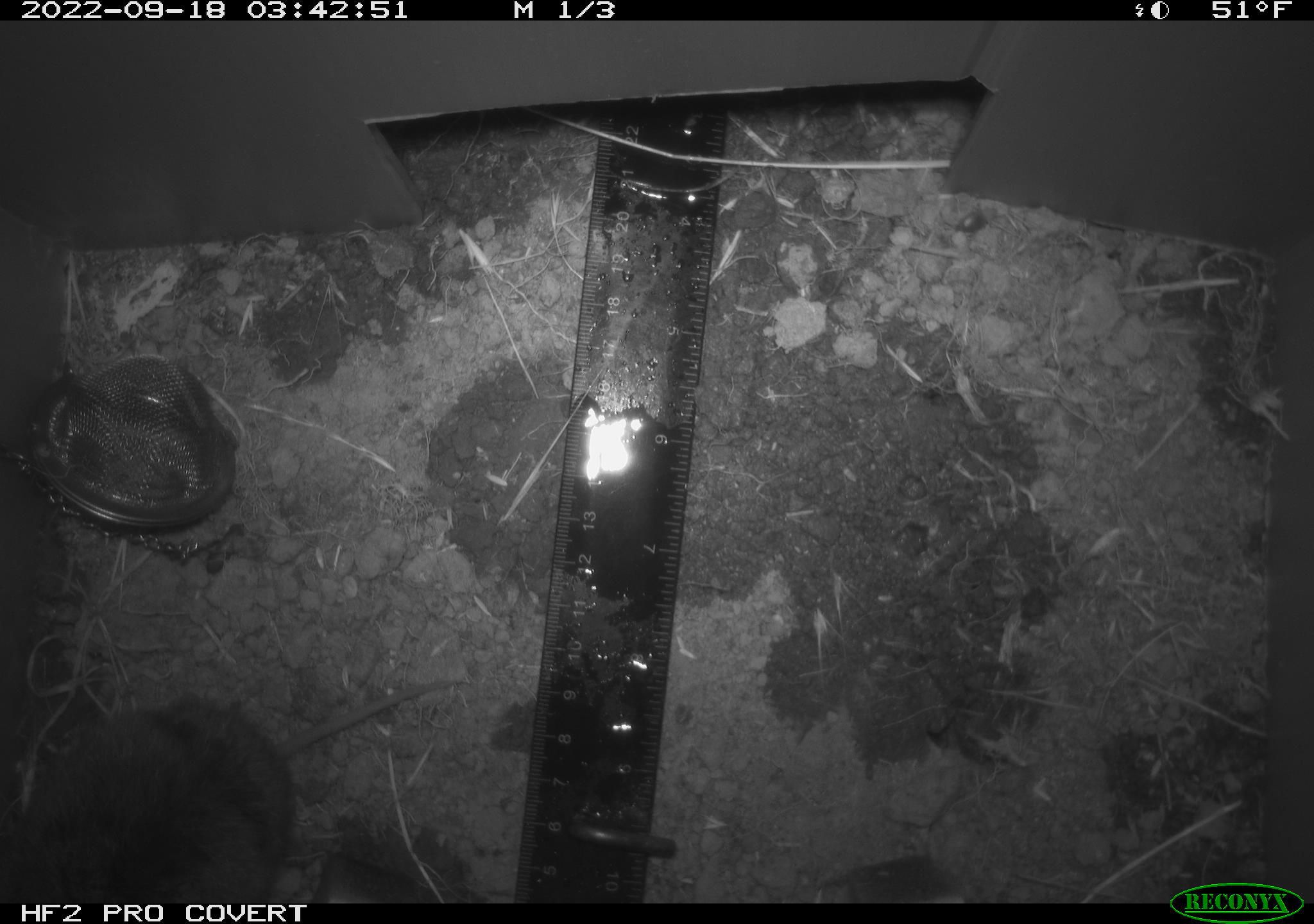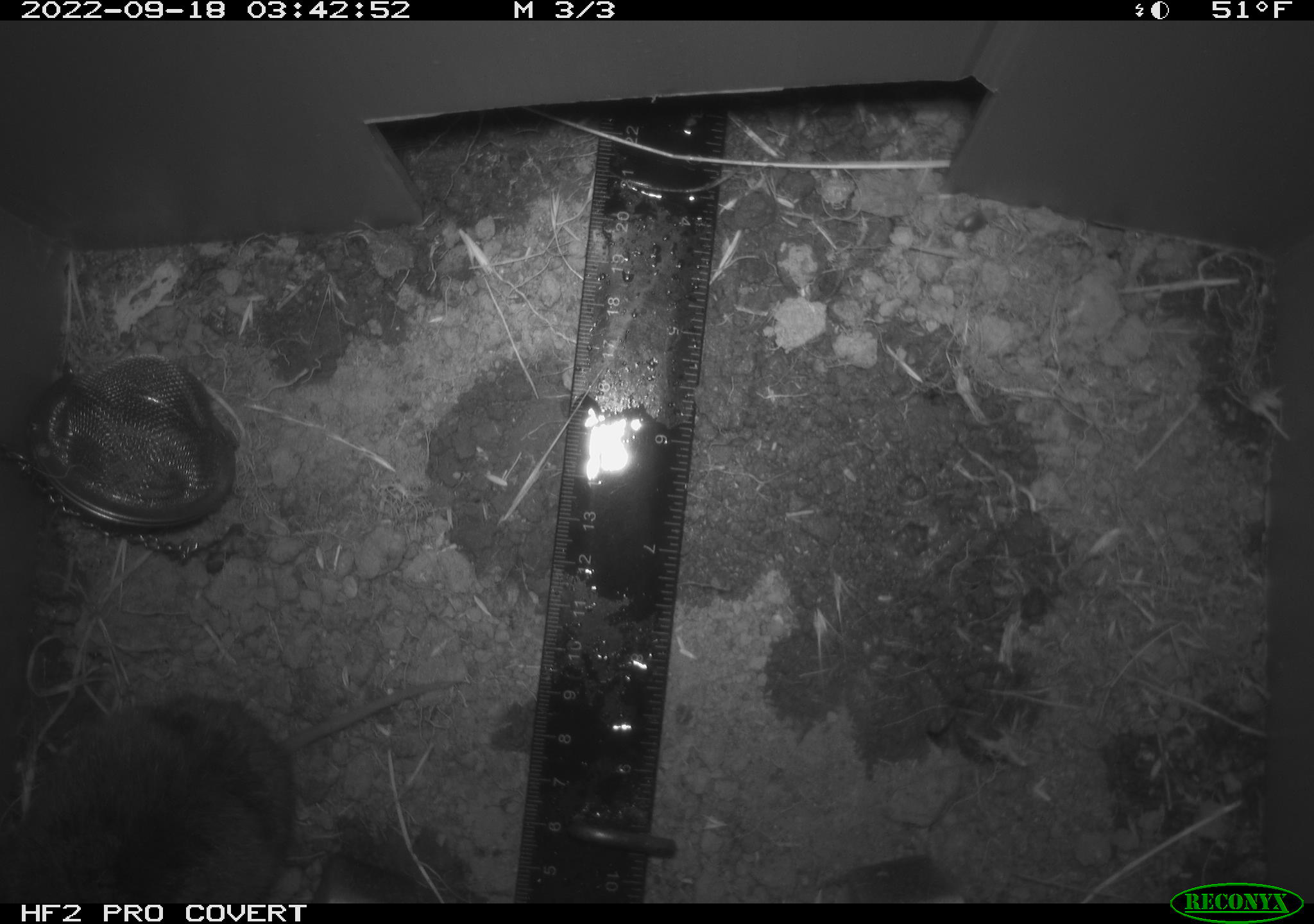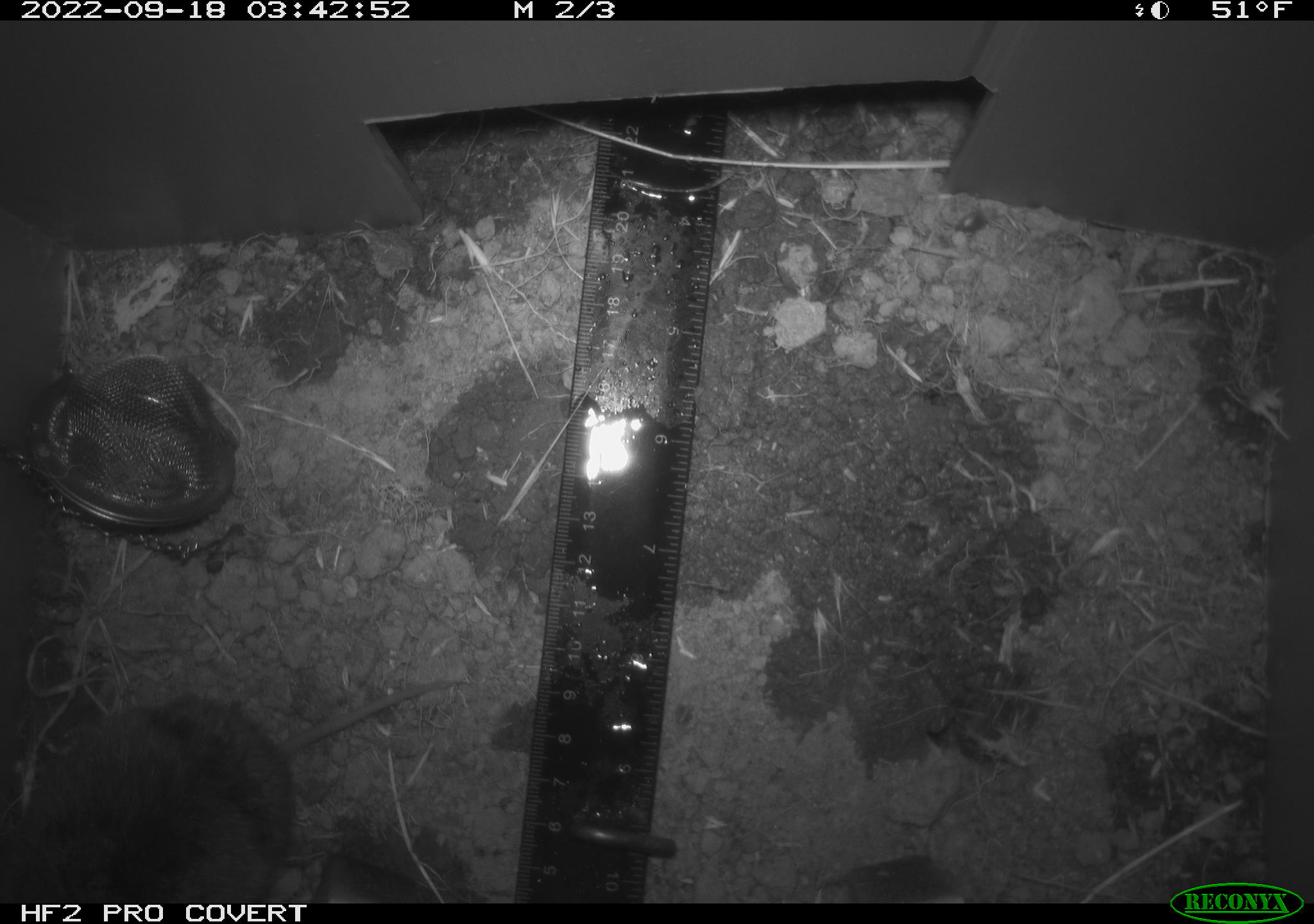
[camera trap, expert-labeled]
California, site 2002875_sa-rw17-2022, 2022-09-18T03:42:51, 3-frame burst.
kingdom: Animalia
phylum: Chordata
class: Mammalia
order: Rodentia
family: Cricetidae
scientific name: Arvicolinae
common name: voles, lemmings, and muskrats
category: arvicolinae subfamily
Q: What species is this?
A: Arvicolinae subfamily (voles, lemmings, and muskrats) (Arvicolinae).